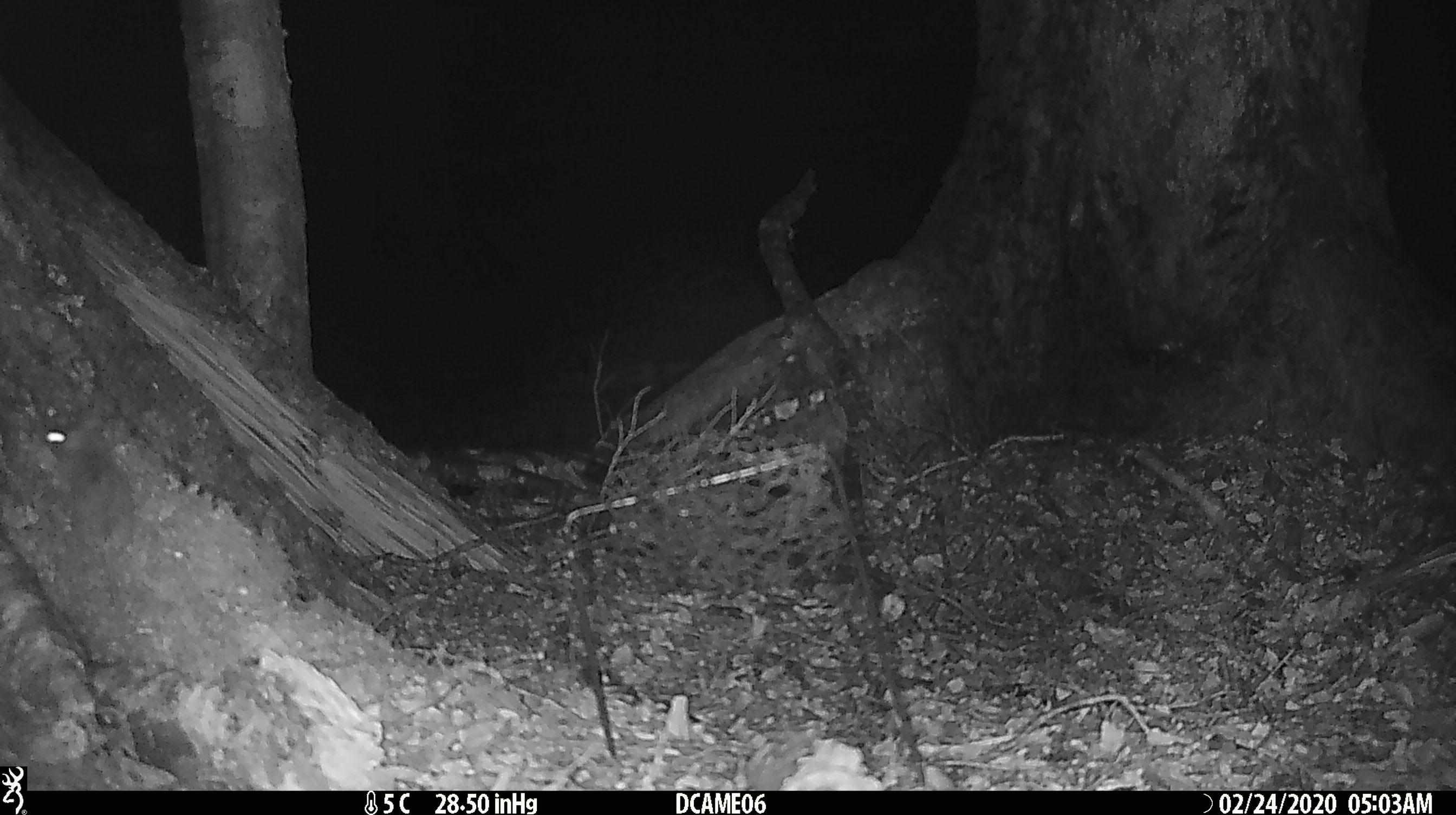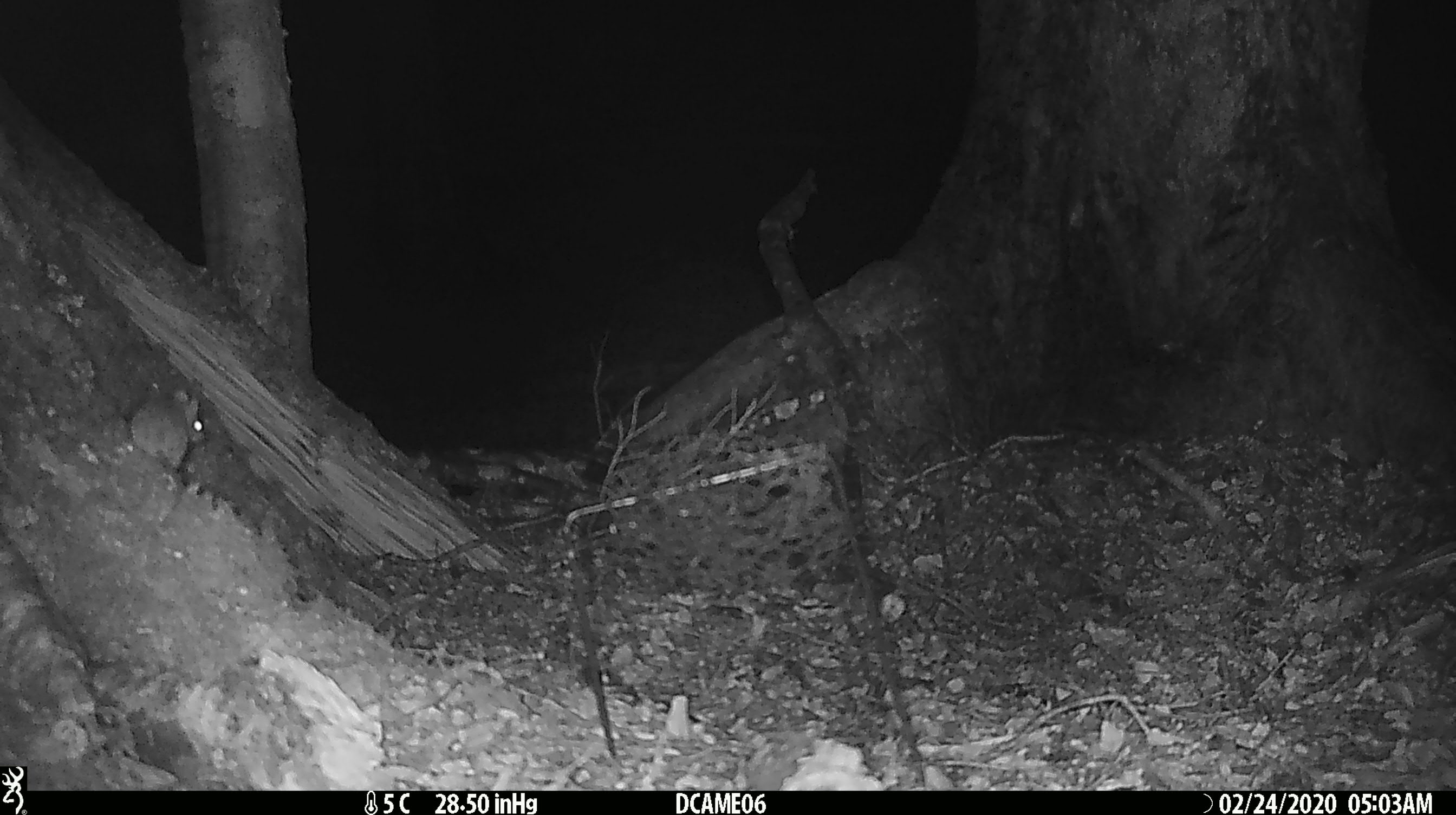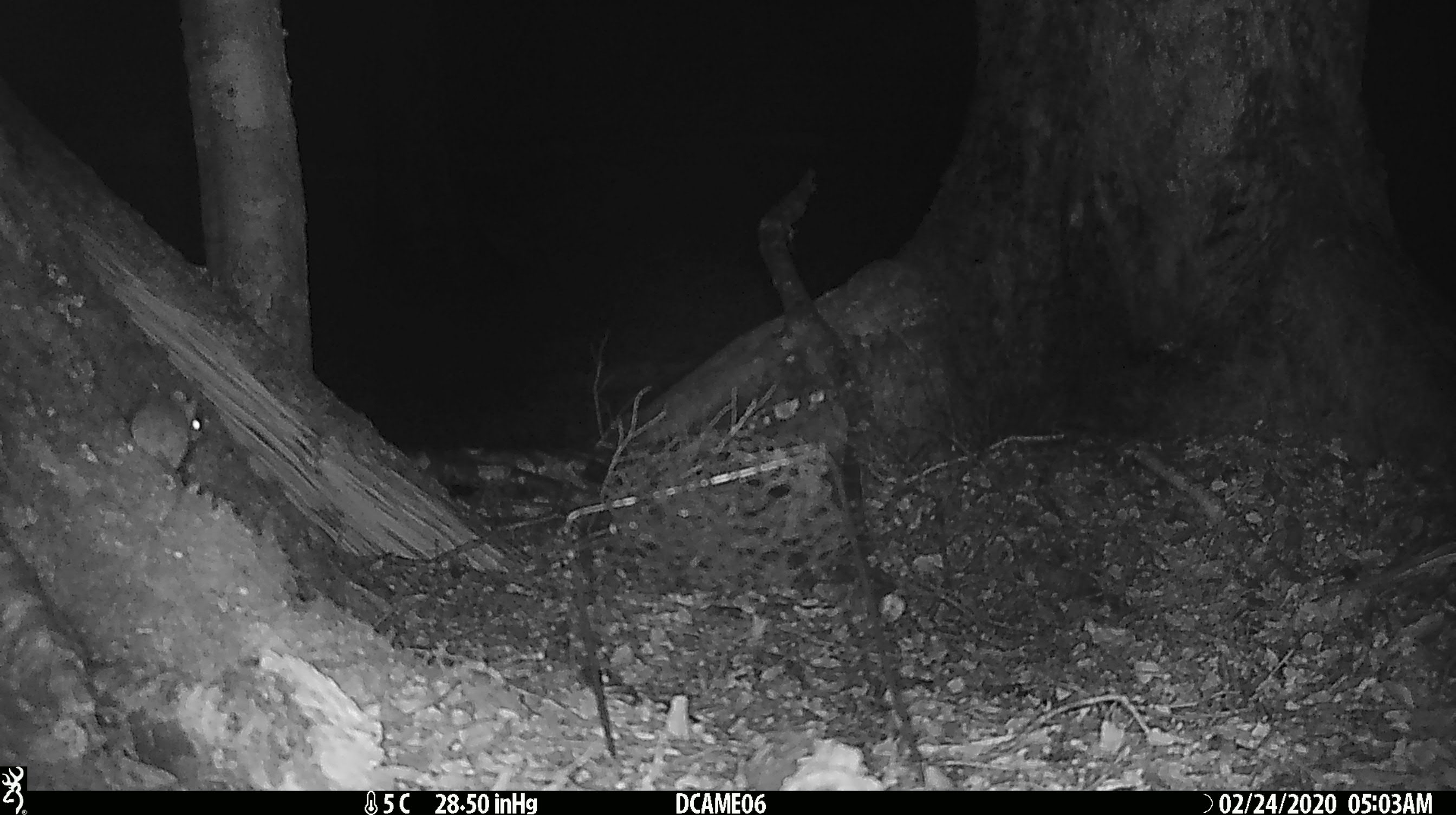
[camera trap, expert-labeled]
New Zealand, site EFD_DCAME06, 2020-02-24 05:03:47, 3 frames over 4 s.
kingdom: Animalia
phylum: Chordata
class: Mammalia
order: Rodentia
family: Muridae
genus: Mus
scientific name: Mus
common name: mouse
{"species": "mouse (Mus)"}